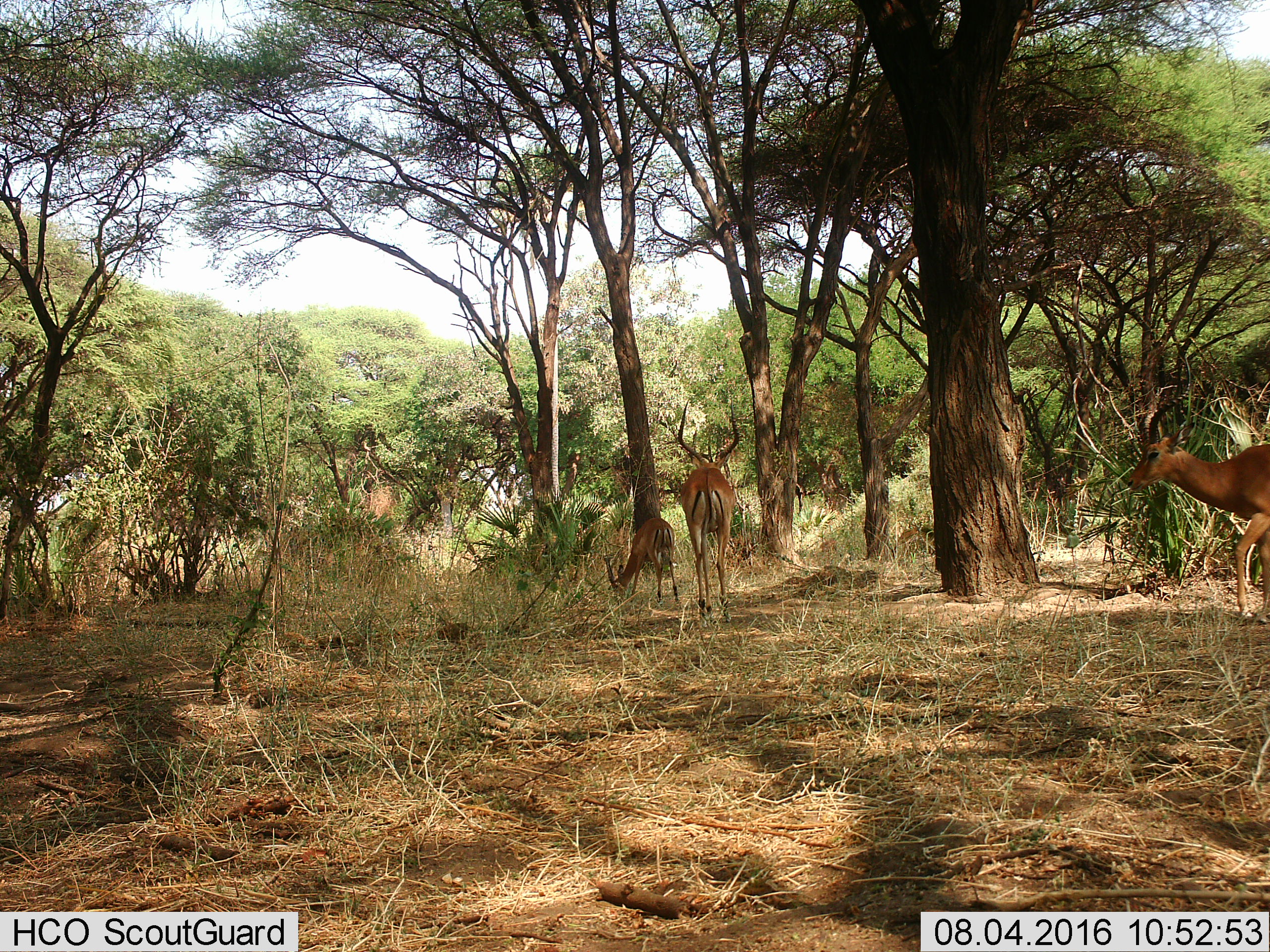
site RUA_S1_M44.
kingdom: Animalia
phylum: Chordata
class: Mammalia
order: Artiodactyla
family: Bovidae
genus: Aepyceros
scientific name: Aepyceros melampus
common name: impala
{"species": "impala (Aepyceros melampus)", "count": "3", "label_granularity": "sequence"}